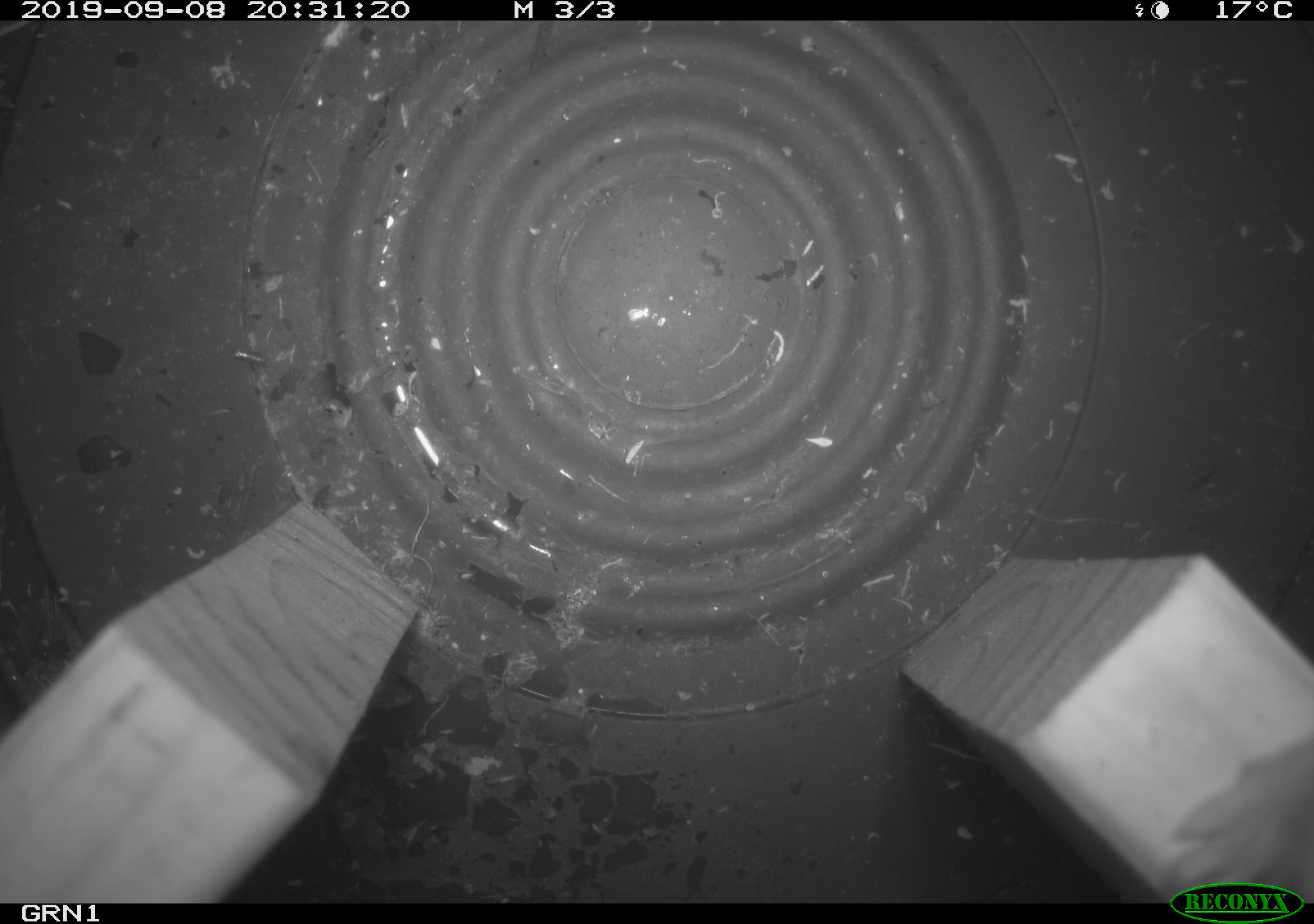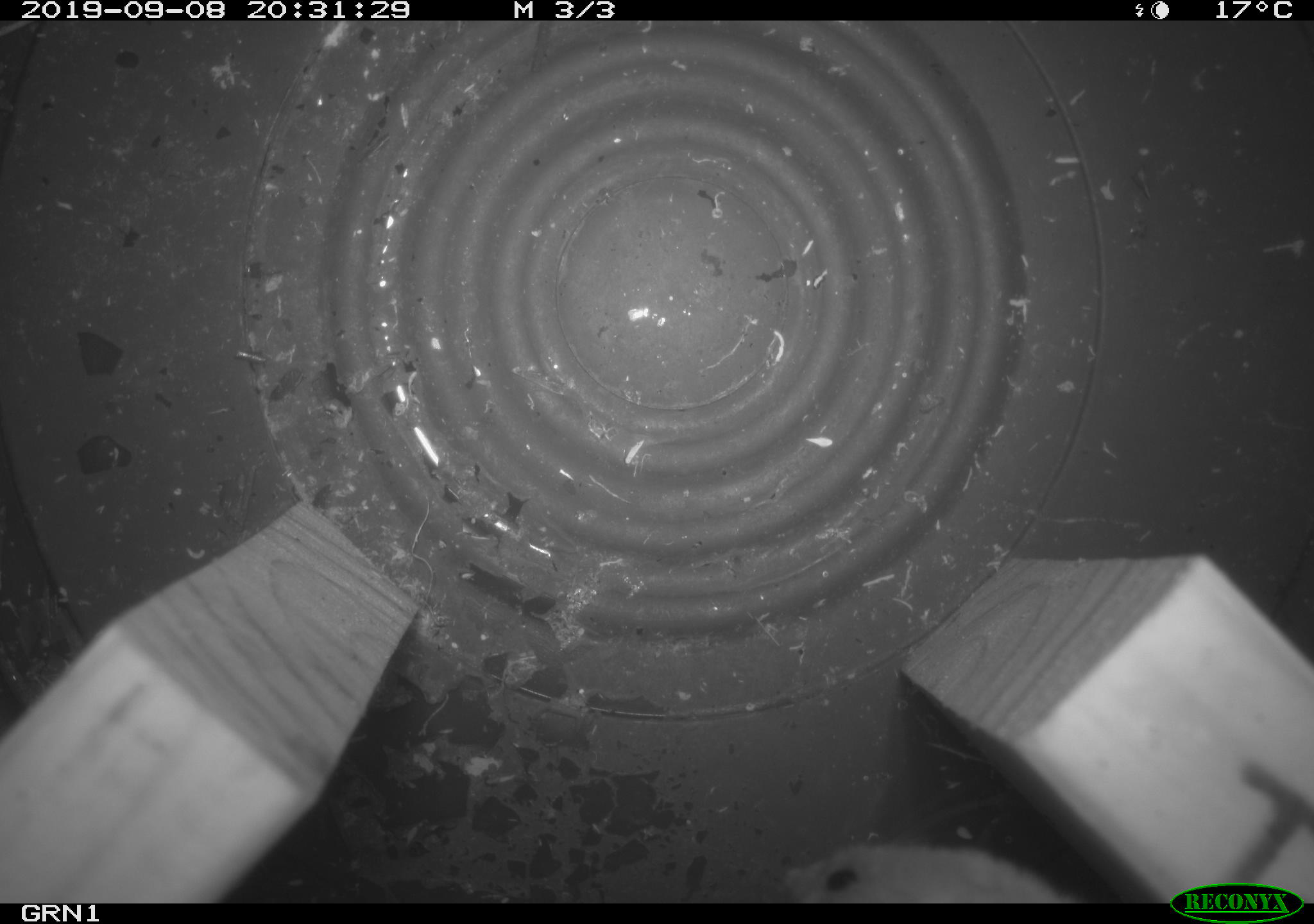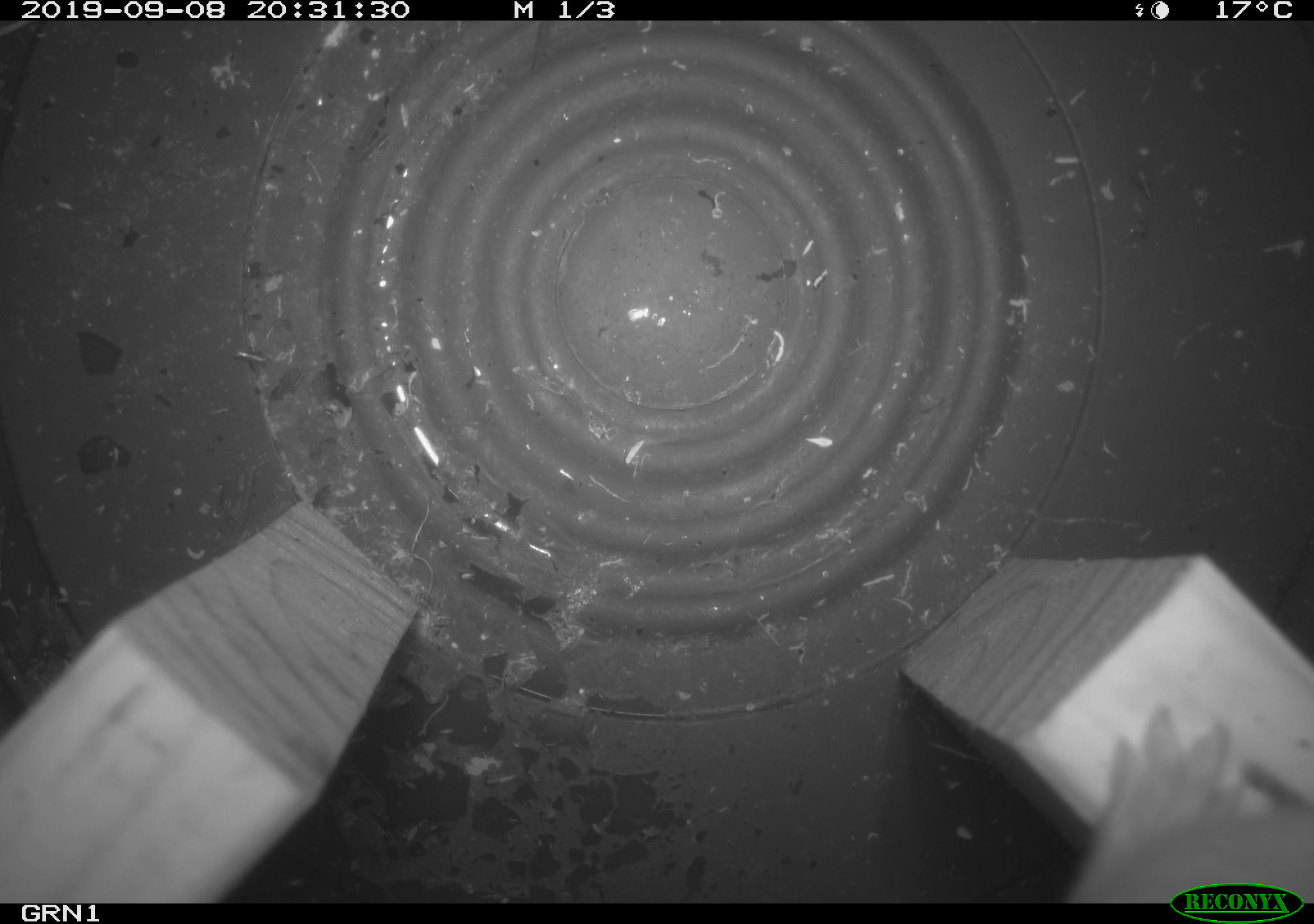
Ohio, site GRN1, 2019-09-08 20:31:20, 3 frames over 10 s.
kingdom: Animalia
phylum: Chordata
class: Mammalia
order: Carnivora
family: Mustelidae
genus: Neogale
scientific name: Neogale frenata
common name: long-tailed weasel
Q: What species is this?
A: Long-tailed weasel (Neogale frenata).